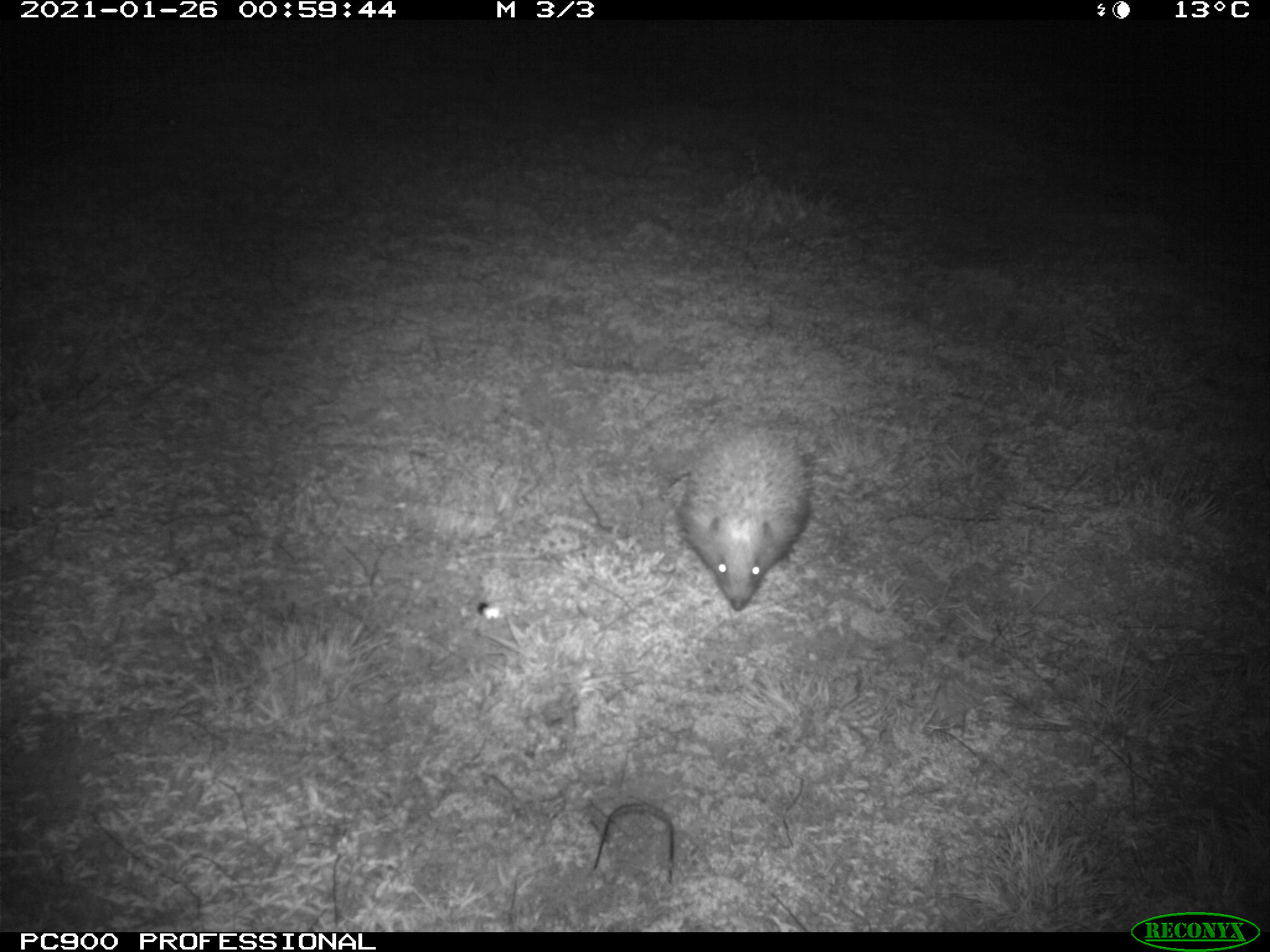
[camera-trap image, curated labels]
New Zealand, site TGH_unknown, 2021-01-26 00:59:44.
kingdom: Animalia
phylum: Chordata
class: Mammalia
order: Eulipotyphla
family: Erinaceidae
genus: Erinaceus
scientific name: Erinaceus europaeus europaeus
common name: european hedgehog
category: hedgehog